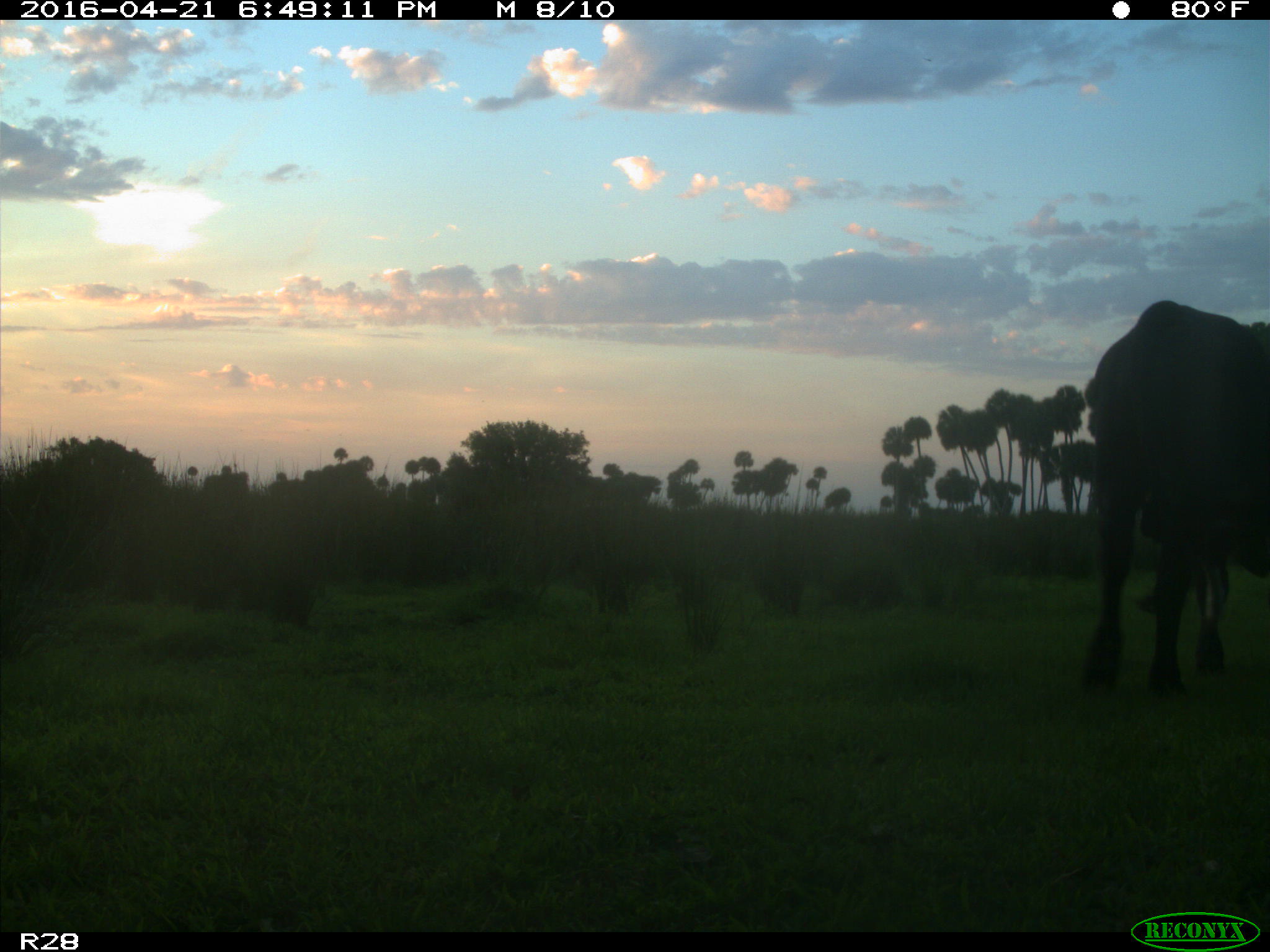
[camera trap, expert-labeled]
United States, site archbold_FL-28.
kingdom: Animalia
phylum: Chordata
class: Mammalia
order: Artiodactyla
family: Bovidae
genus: Bos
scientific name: Bos taurus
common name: domestic cow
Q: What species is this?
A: Bos taurus (domestic cow).